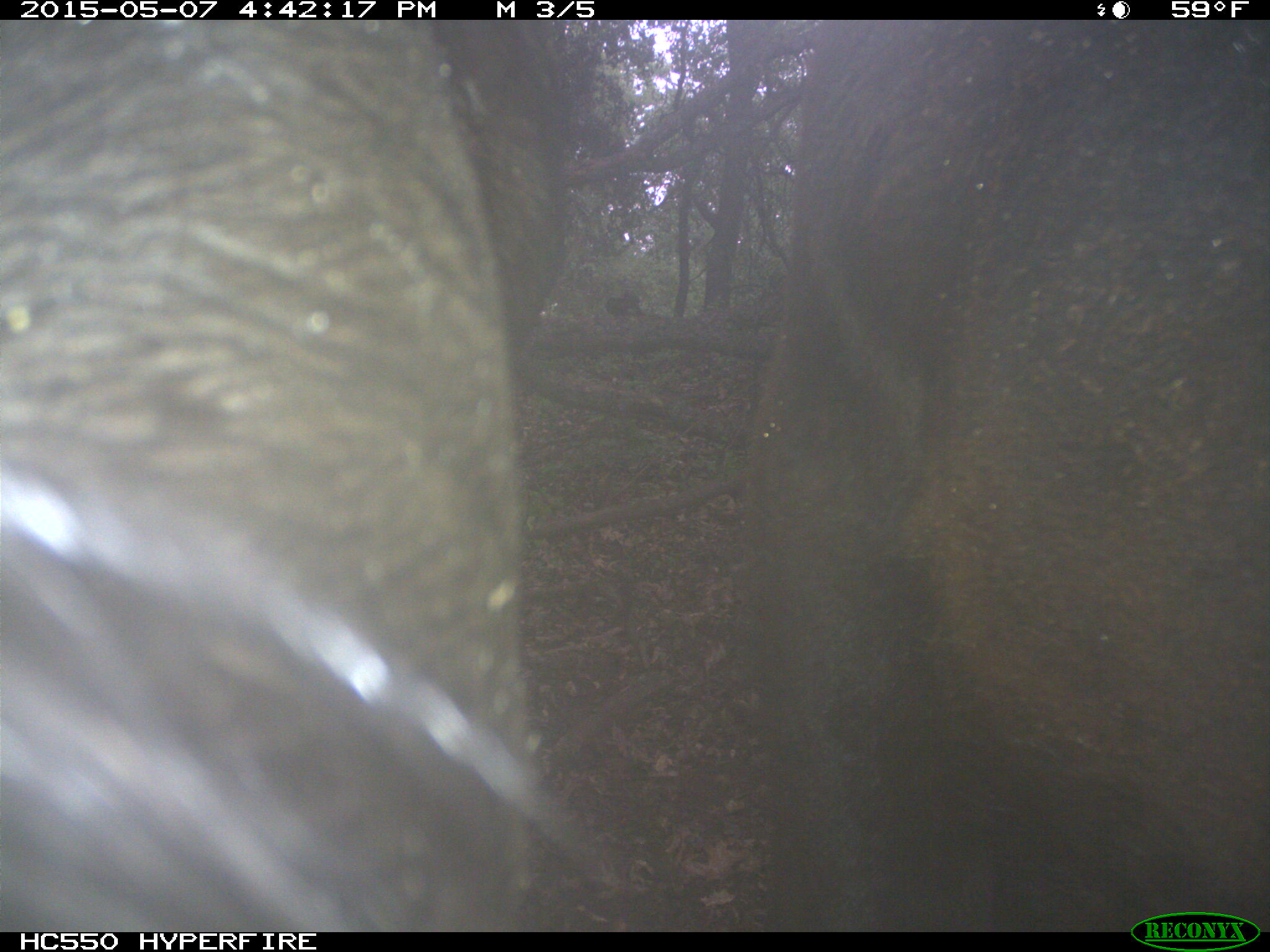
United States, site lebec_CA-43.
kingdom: Animalia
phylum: Chordata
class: Mammalia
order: Artiodactyla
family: Bovidae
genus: Bos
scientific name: Bos taurus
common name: domestic cow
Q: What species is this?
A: Bos taurus (domestic cow).